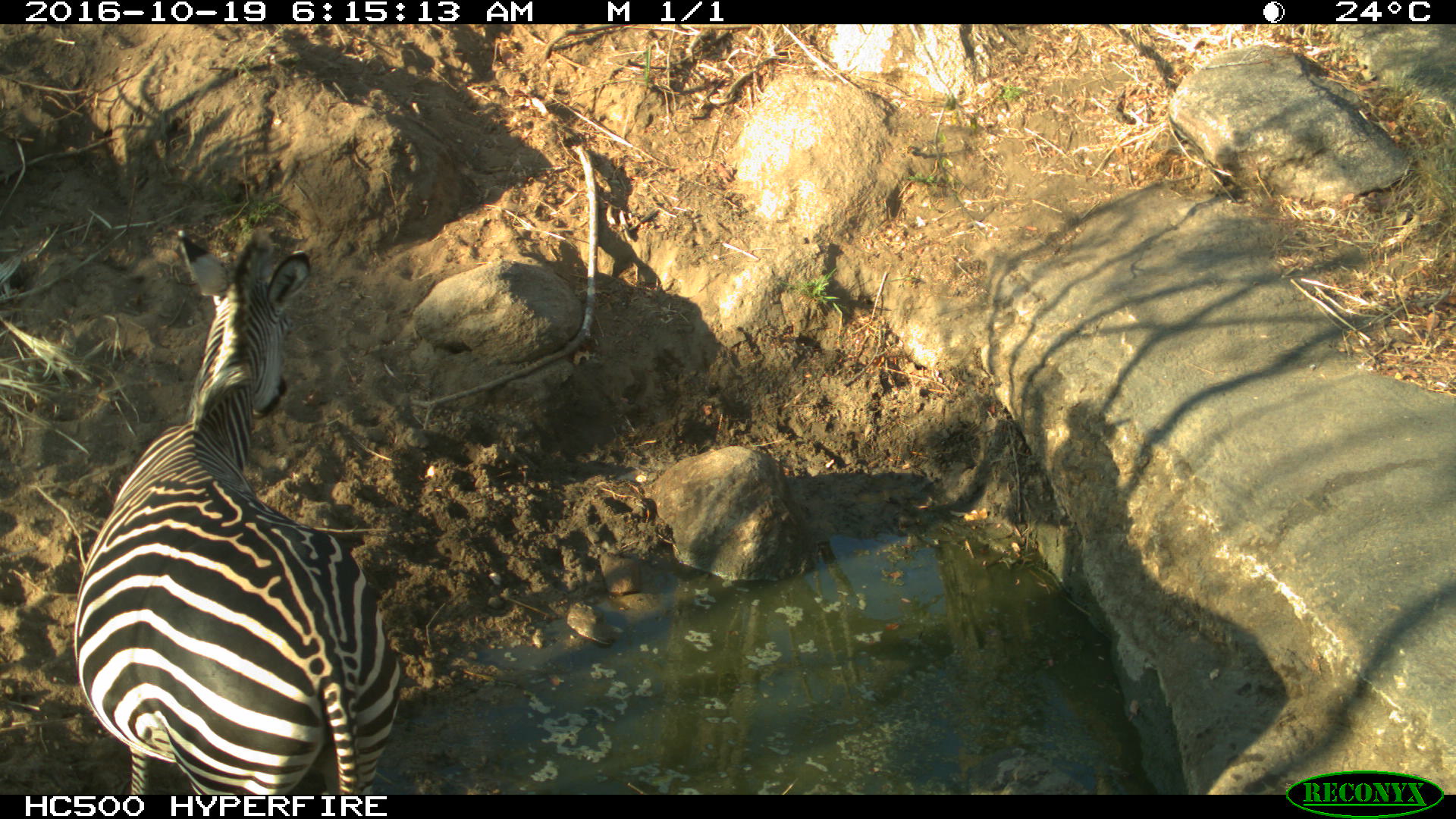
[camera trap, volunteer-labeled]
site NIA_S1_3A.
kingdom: Animalia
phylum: Chordata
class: Mammalia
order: Perissodactyla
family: Equidae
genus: Equus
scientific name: Equus quagga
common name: plains zebra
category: zebraplains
Zebraplains (plains zebra) (Equus quagga), count 1. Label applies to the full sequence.